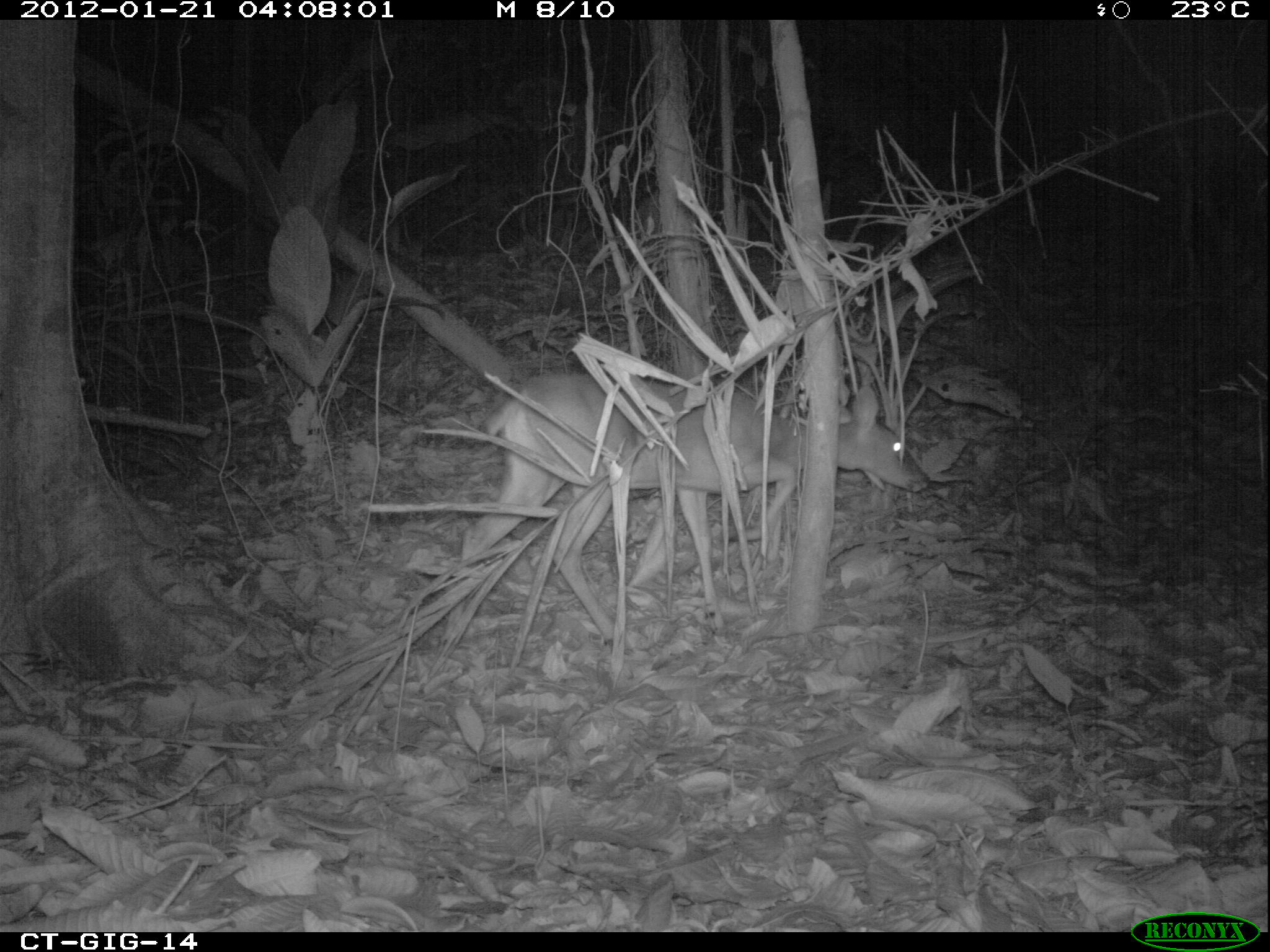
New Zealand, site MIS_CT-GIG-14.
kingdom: Animalia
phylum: Chordata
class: Mammalia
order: Artiodactyla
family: Cervidae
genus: Odocoileus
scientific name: Odocoileus virginianus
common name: white-tailed deer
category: white tailed deer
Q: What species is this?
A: White tailed deer (white-tailed deer) (Odocoileus virginianus).